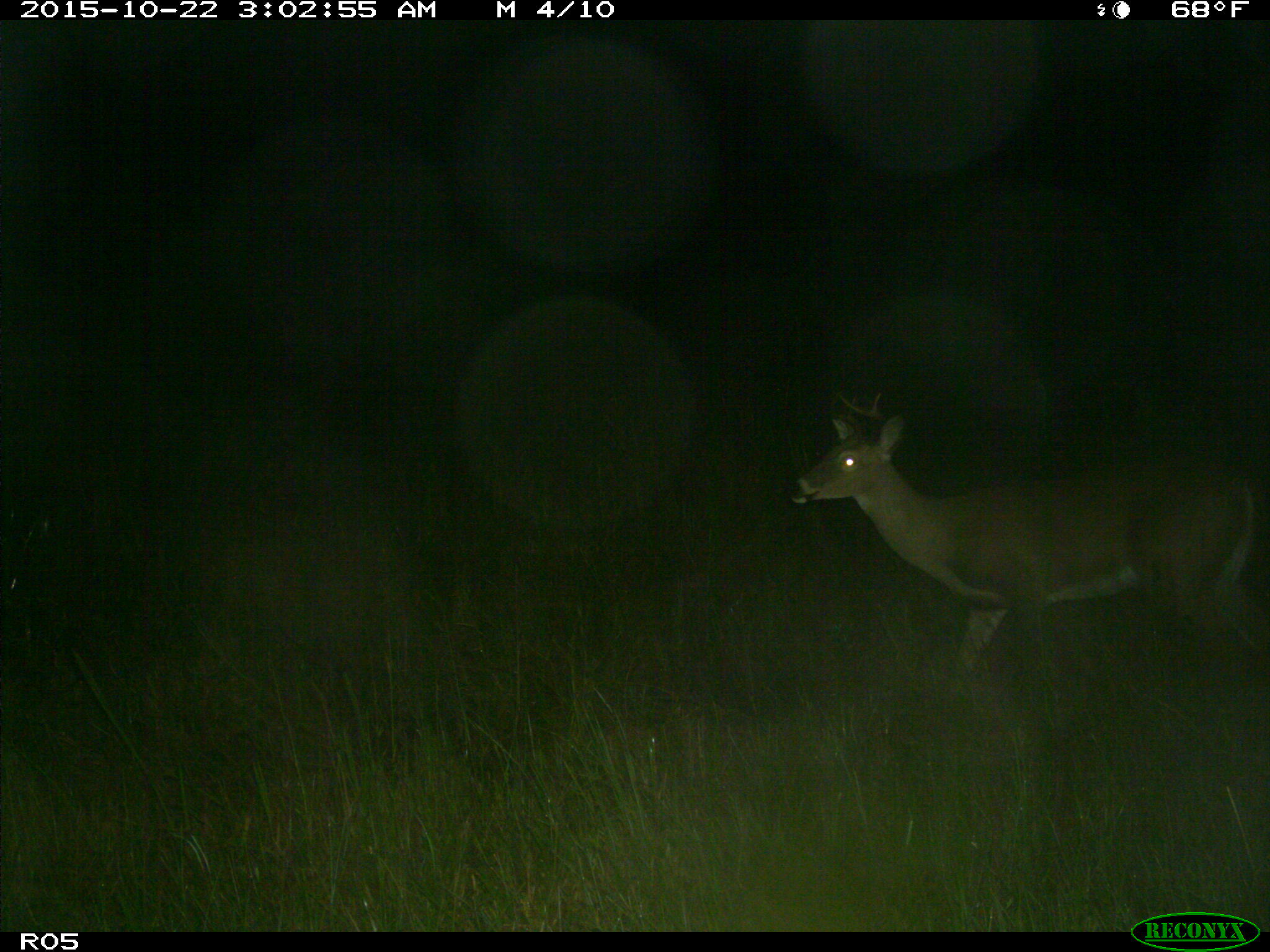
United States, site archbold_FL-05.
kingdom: Animalia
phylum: Chordata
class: Mammalia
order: Artiodactyla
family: Cervidae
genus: Odocoileus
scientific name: Odocoileus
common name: deer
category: unidentified deer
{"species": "unidentified deer (deer) (Odocoileus)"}